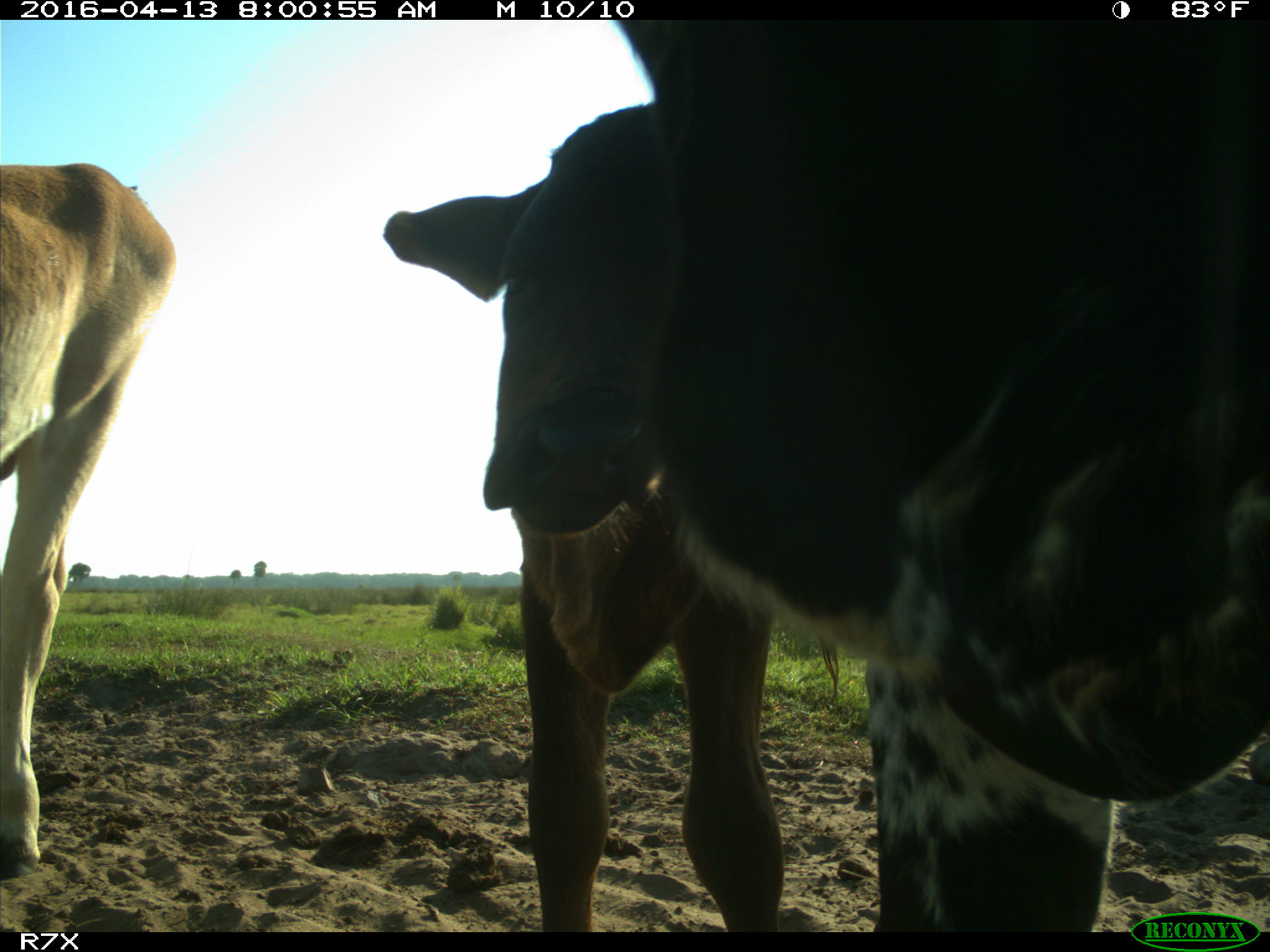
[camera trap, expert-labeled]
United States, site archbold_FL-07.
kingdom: Animalia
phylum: Chordata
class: Mammalia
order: Artiodactyla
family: Bovidae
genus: Bos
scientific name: Bos taurus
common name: domestic cow